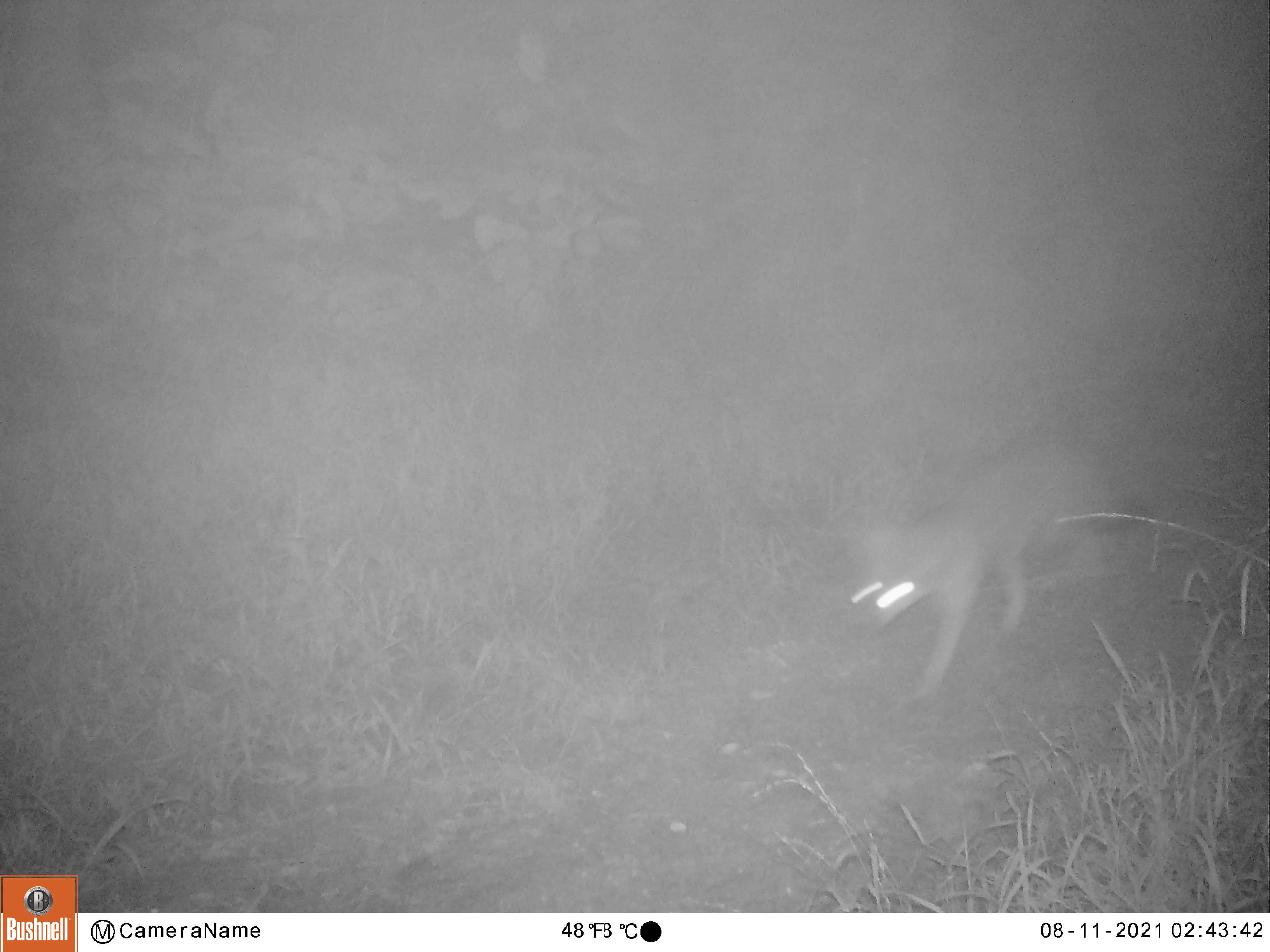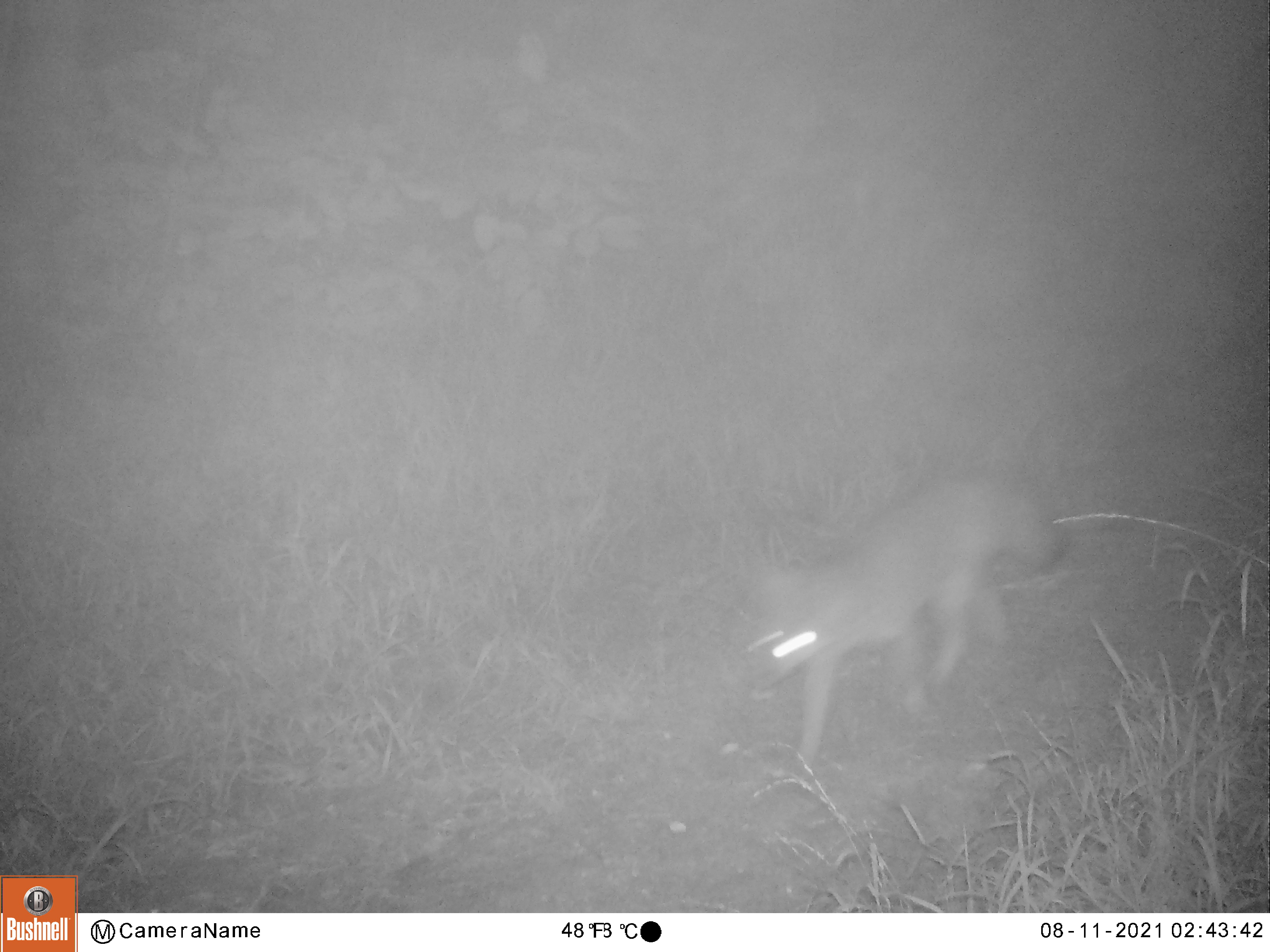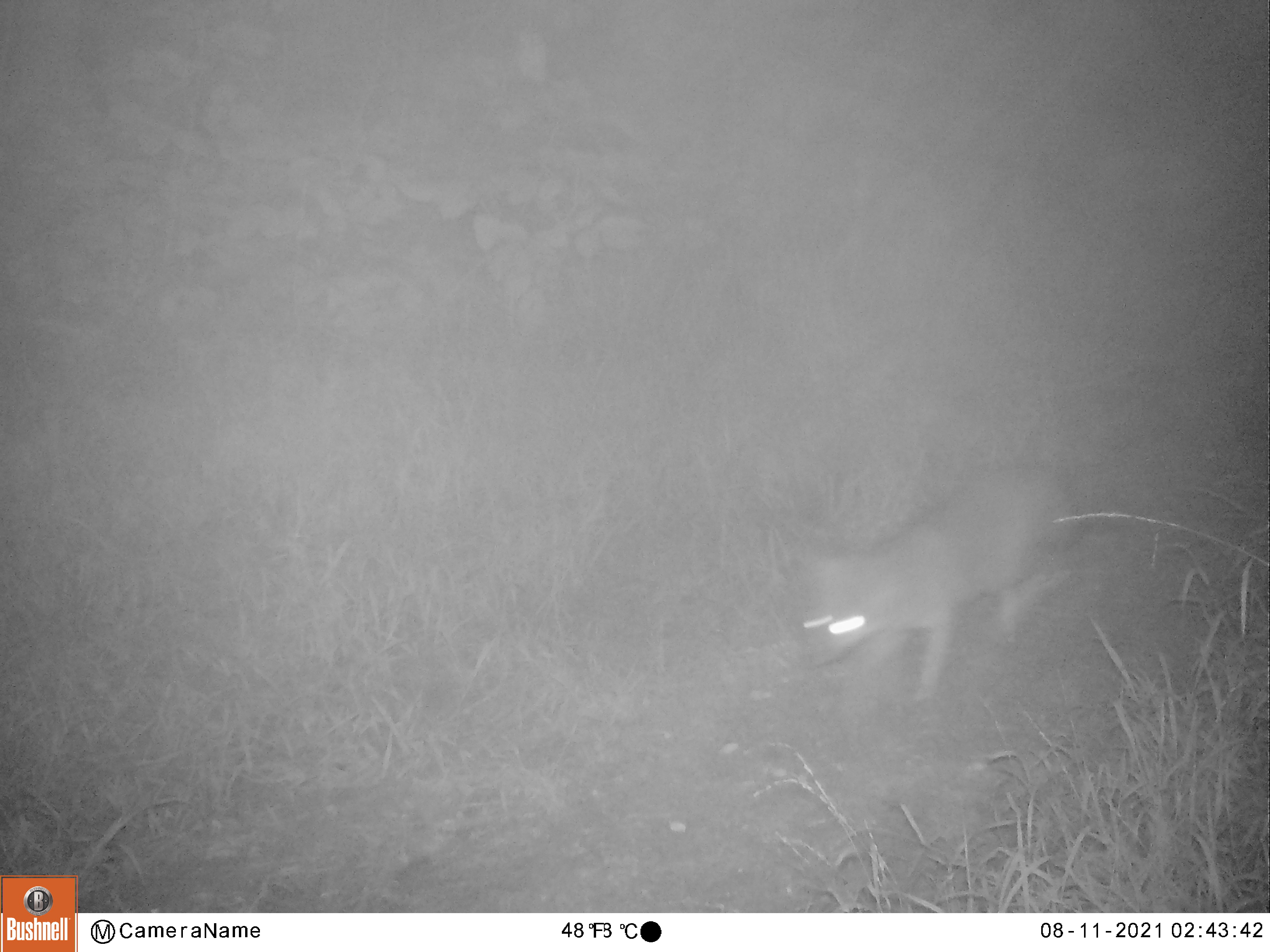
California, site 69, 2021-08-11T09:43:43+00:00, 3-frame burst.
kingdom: Animalia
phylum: Chordata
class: Mammalia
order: Carnivora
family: Canidae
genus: Urocyon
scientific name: Urocyon cinereoargenteus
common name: gray fox